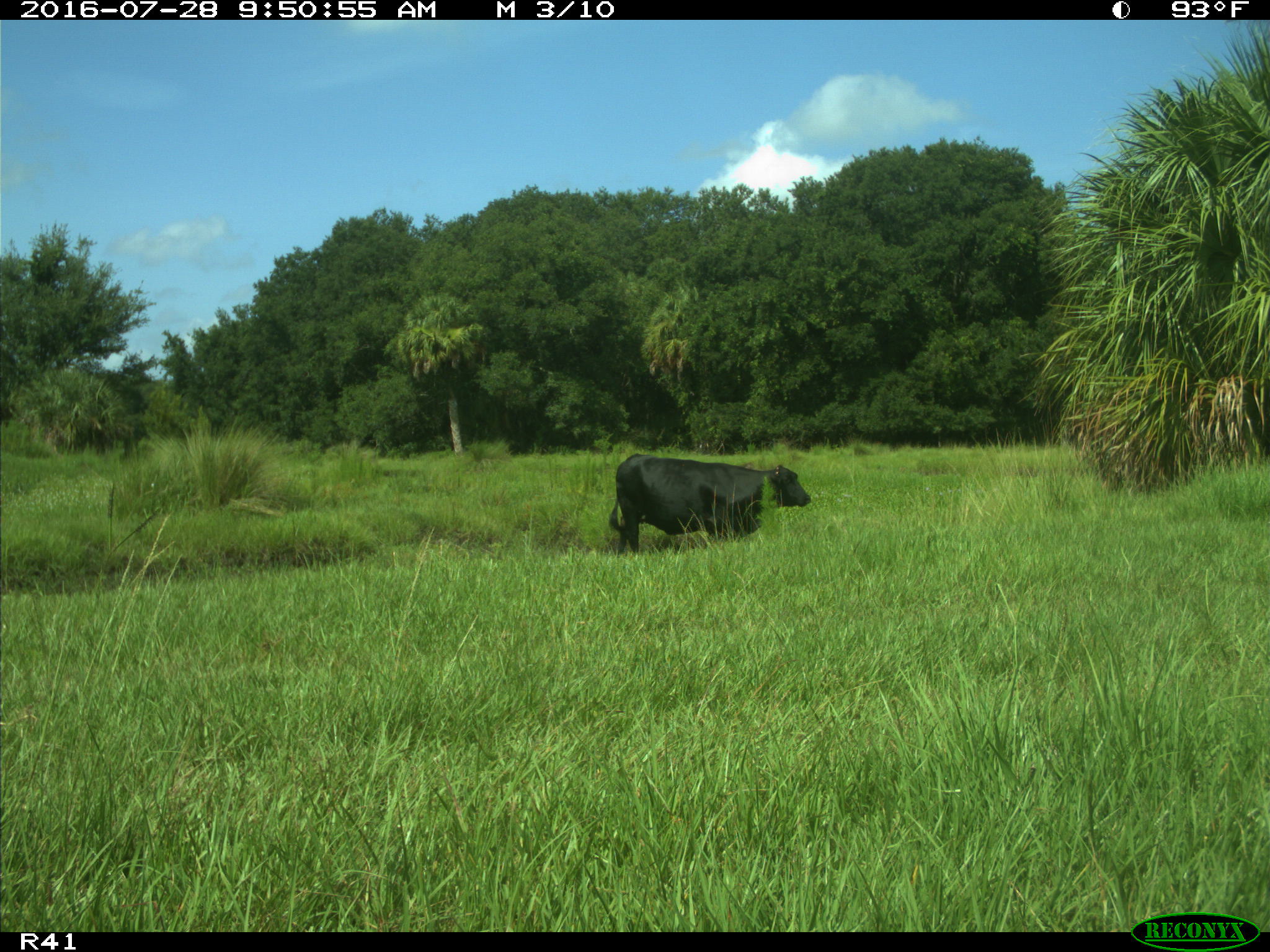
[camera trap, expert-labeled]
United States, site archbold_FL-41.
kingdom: Animalia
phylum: Chordata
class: Mammalia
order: Artiodactyla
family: Bovidae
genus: Bos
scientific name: Bos taurus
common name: domestic cow